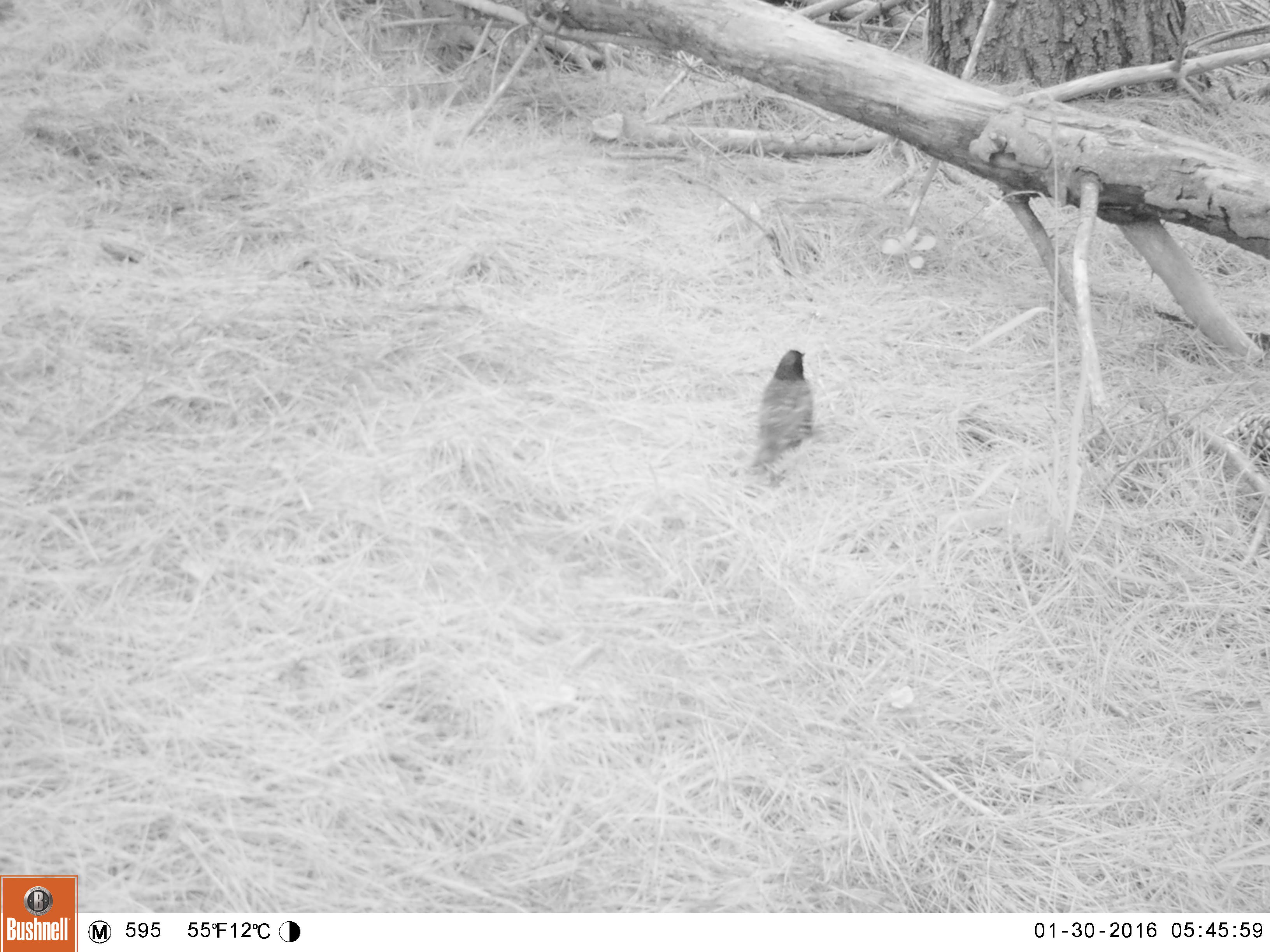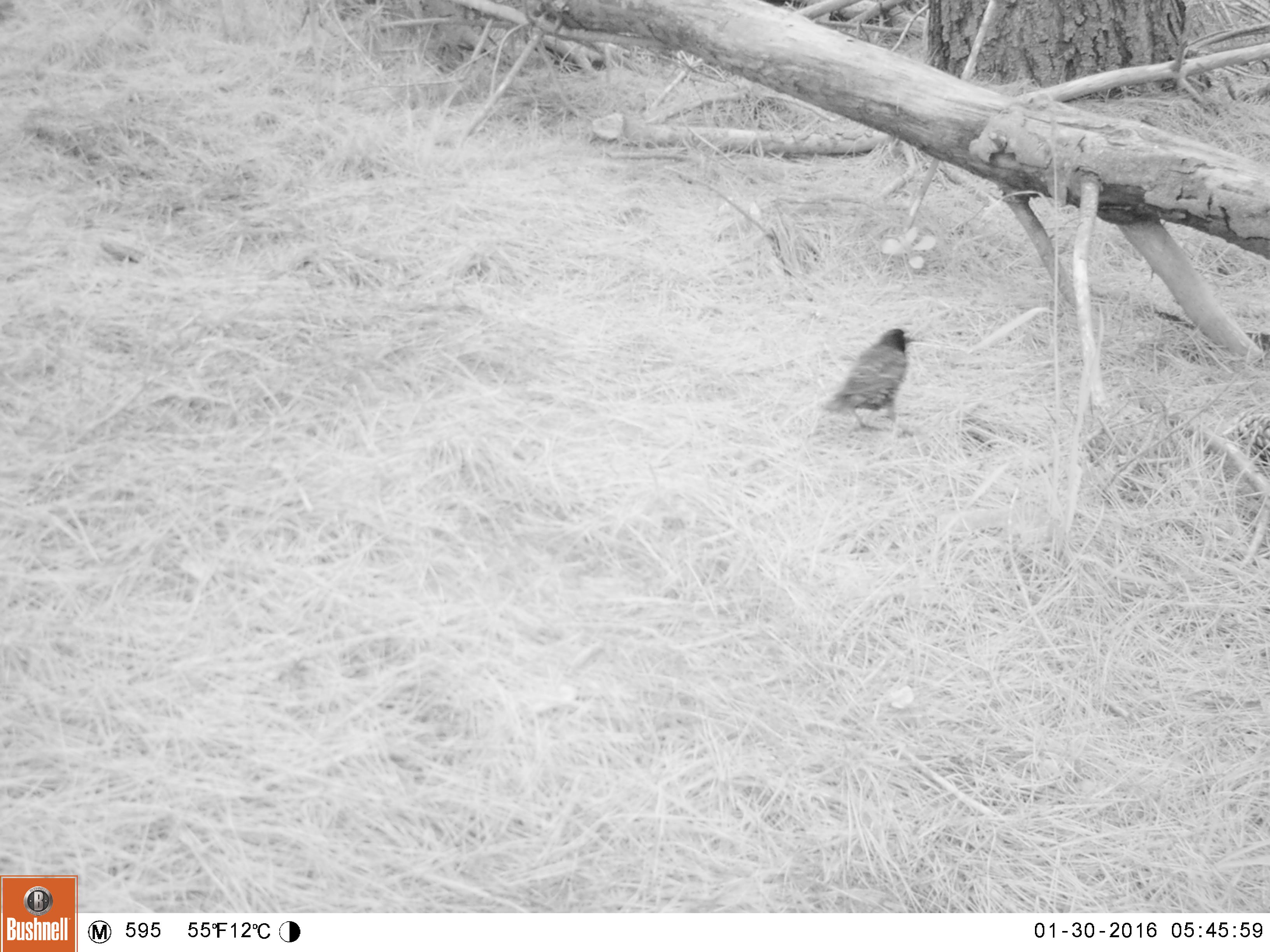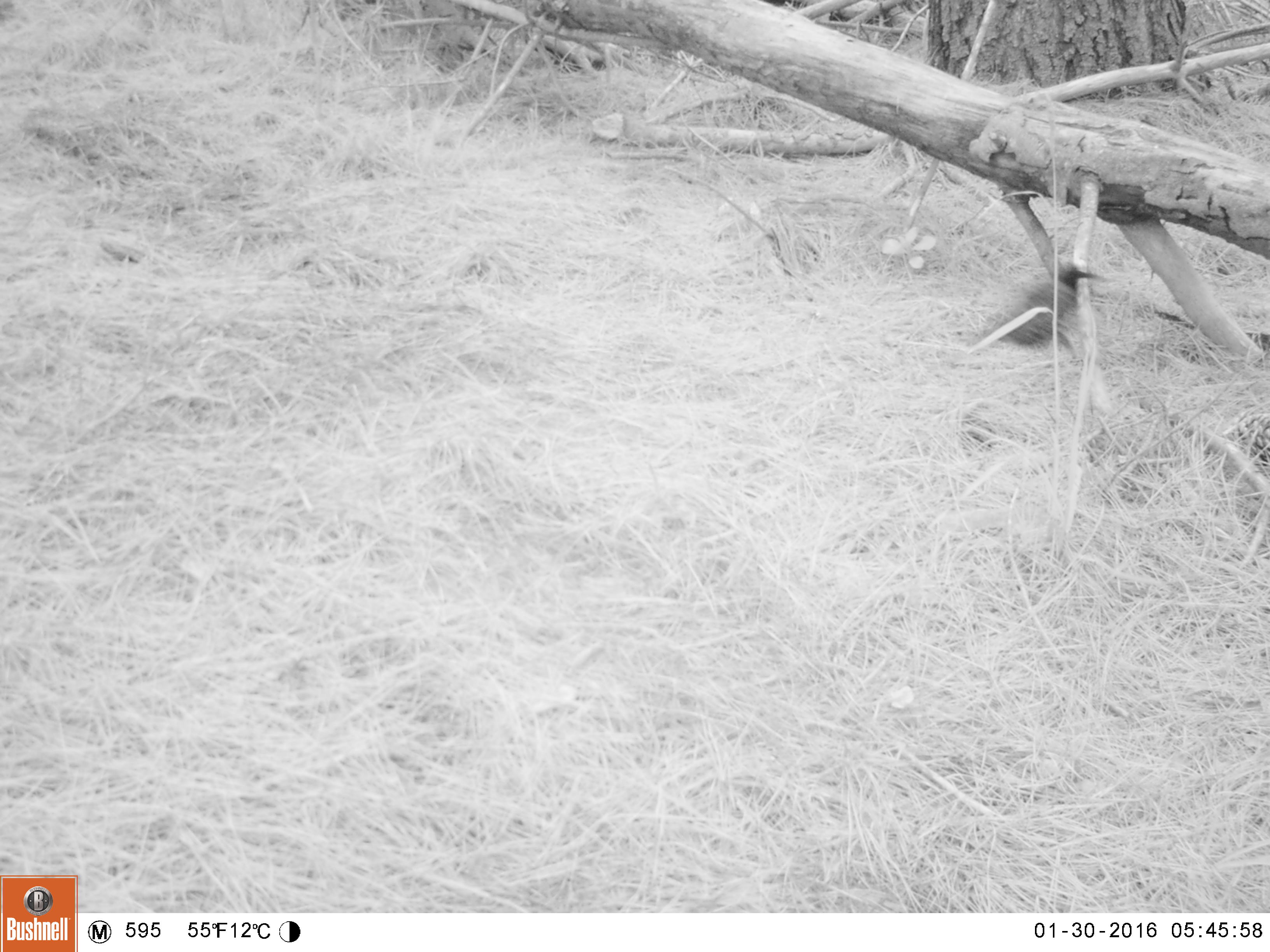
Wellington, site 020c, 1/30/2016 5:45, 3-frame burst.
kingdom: Animalia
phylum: Chordata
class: Aves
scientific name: Aves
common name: bird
Bird (Aves).